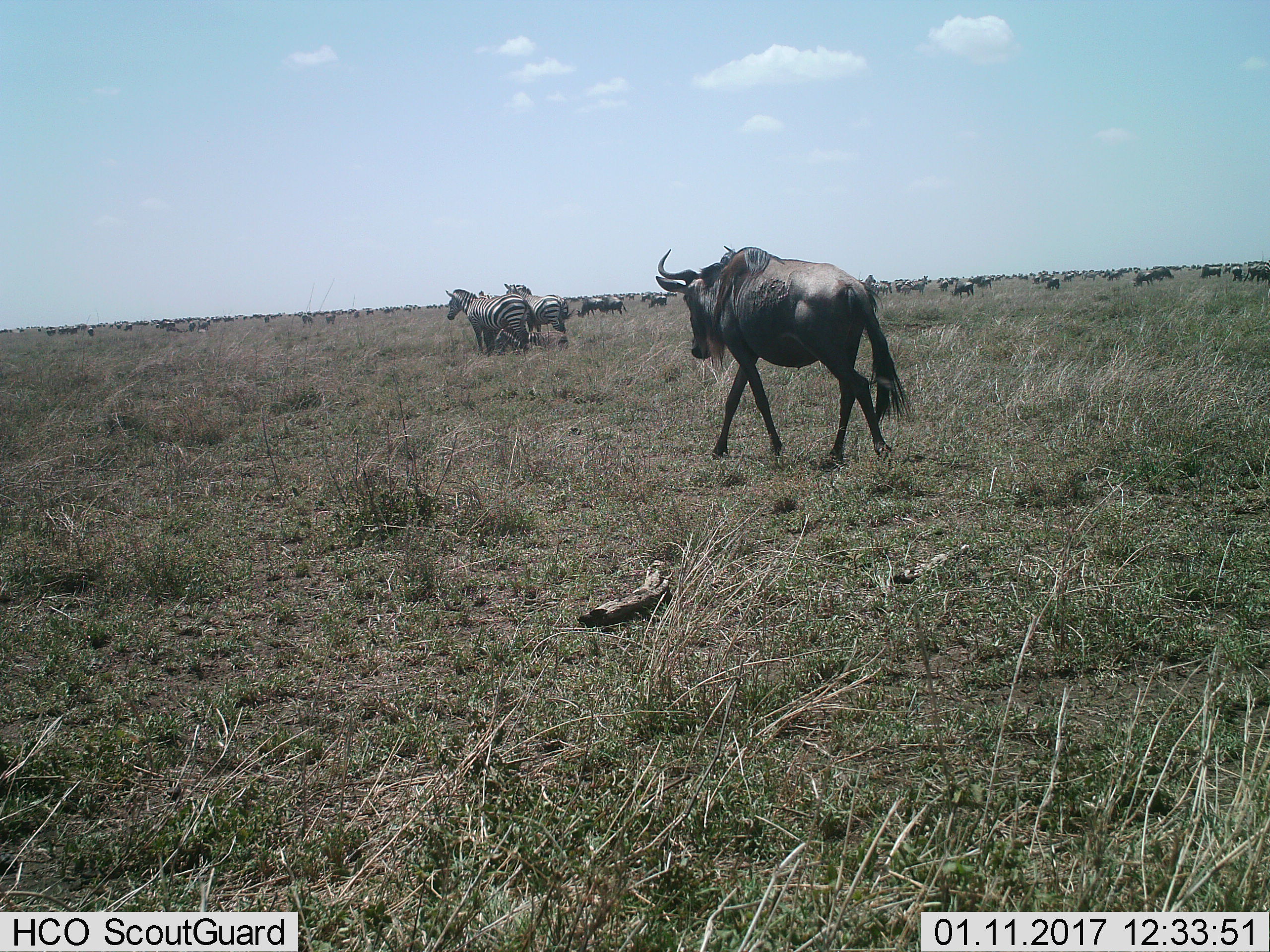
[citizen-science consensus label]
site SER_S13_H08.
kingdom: Animalia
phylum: Chordata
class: Mammalia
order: Artiodactyla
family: Bovidae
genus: Connochaetes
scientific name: Connochaetes taurinus taurinus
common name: blue wildebeest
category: wildebeestblue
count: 51+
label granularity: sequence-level